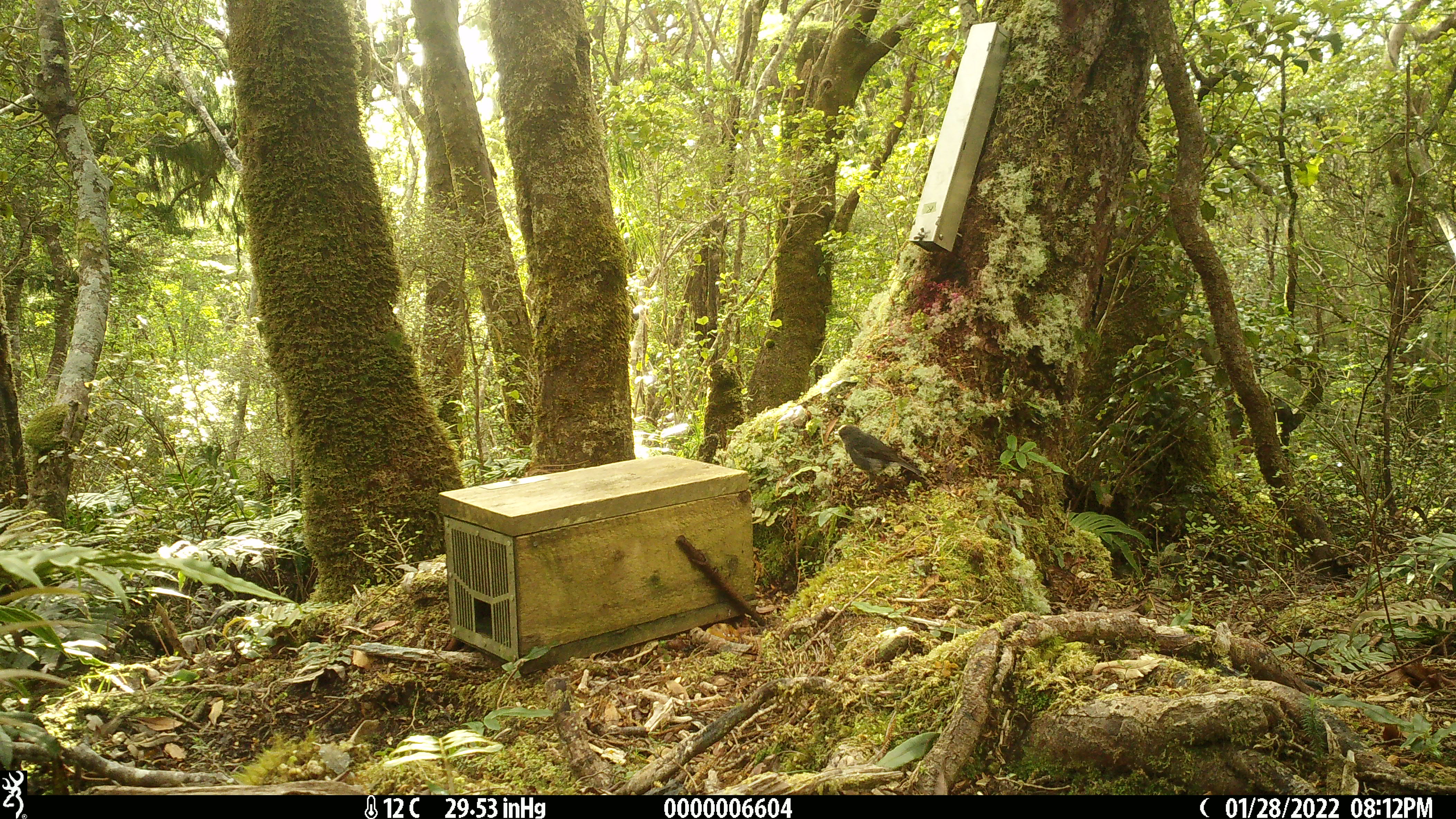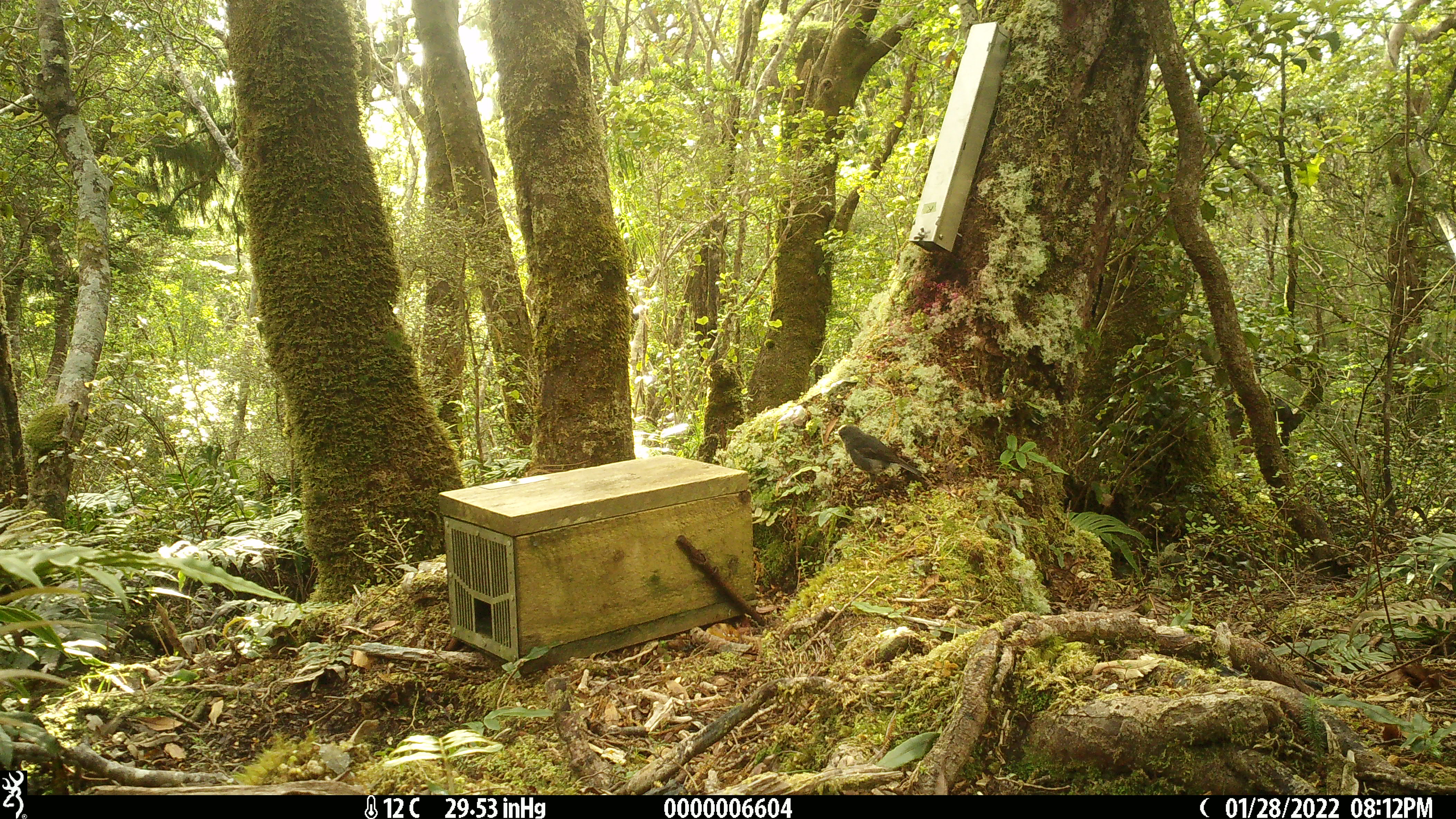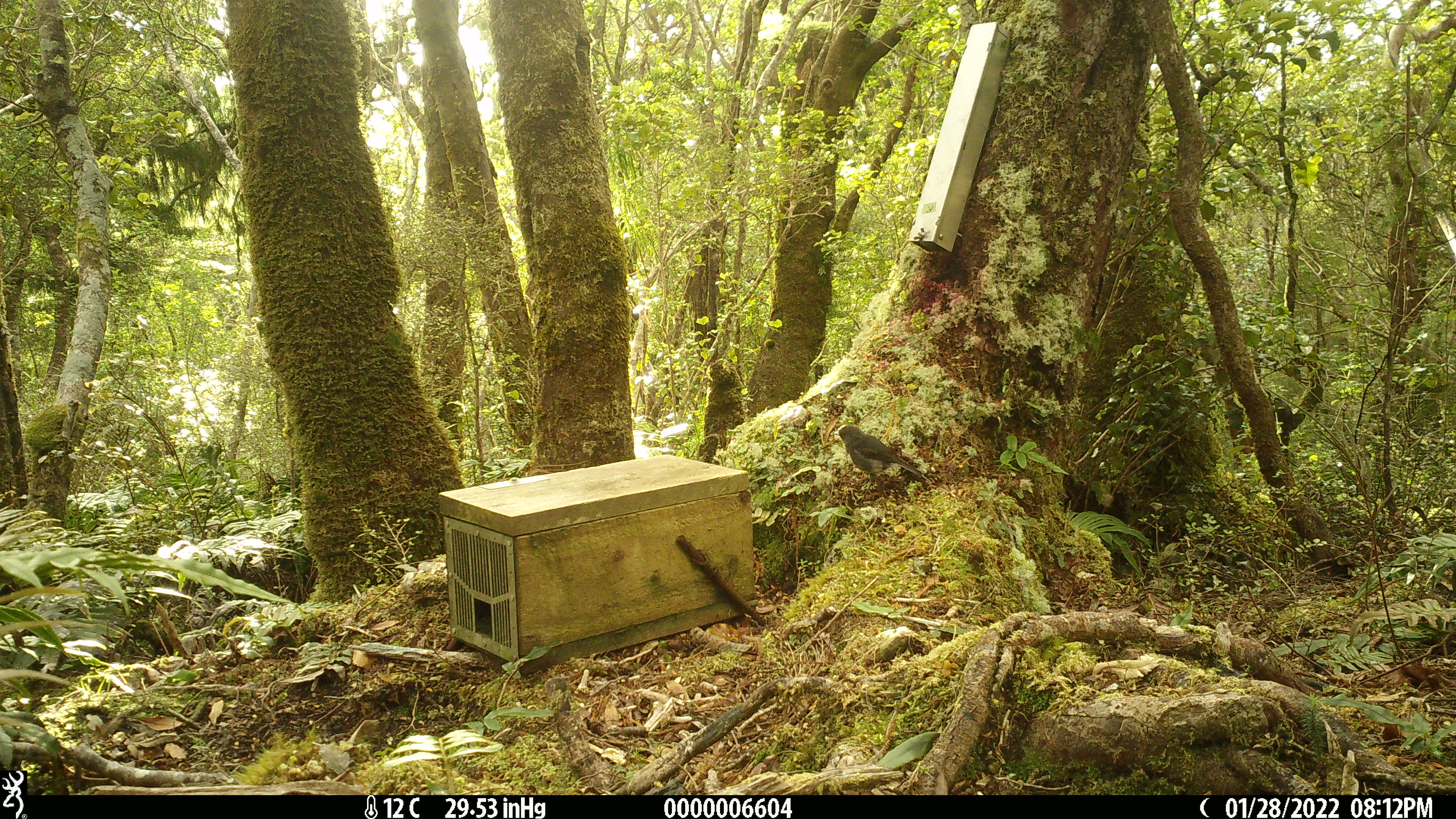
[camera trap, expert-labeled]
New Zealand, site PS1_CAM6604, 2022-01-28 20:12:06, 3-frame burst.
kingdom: Animalia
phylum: Chordata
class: Aves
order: Passeriformes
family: Petroicidae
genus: Petroica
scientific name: Petroica australis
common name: new zealand robin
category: robin